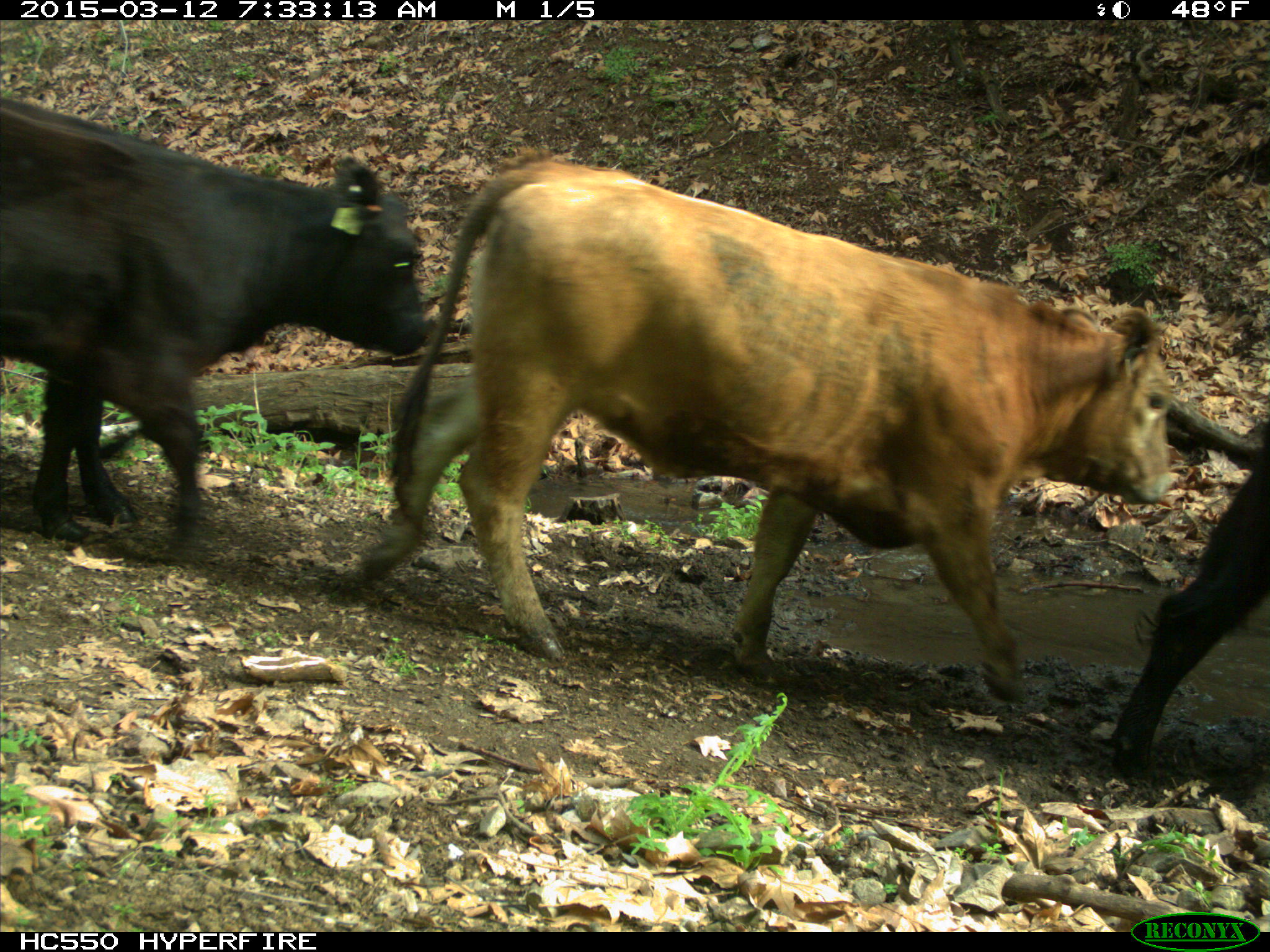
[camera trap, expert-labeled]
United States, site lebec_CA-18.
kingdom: Animalia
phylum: Chordata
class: Mammalia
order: Artiodactyla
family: Bovidae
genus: Bos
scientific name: Bos taurus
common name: domestic cow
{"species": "Bos taurus (domestic cow)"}